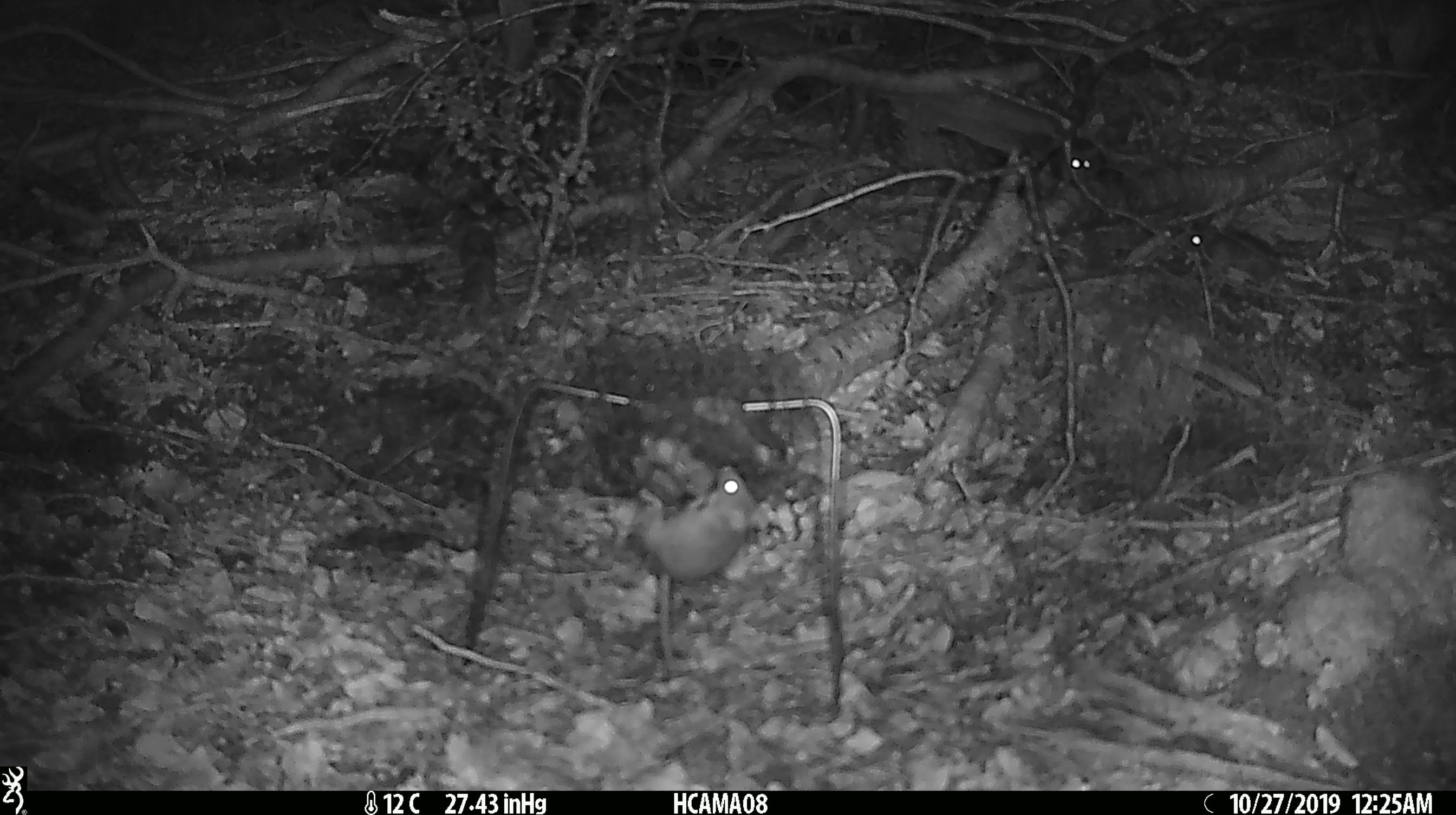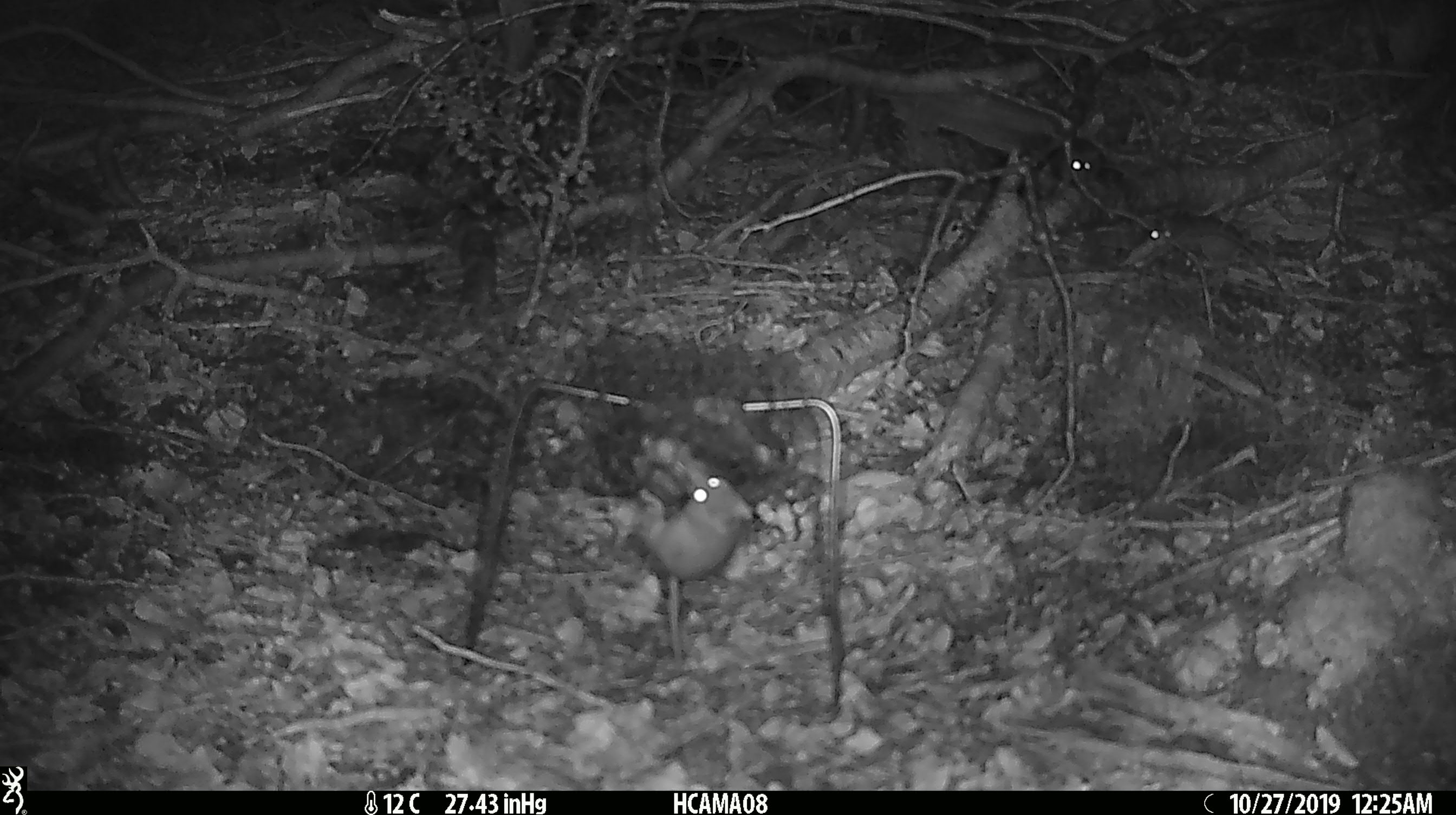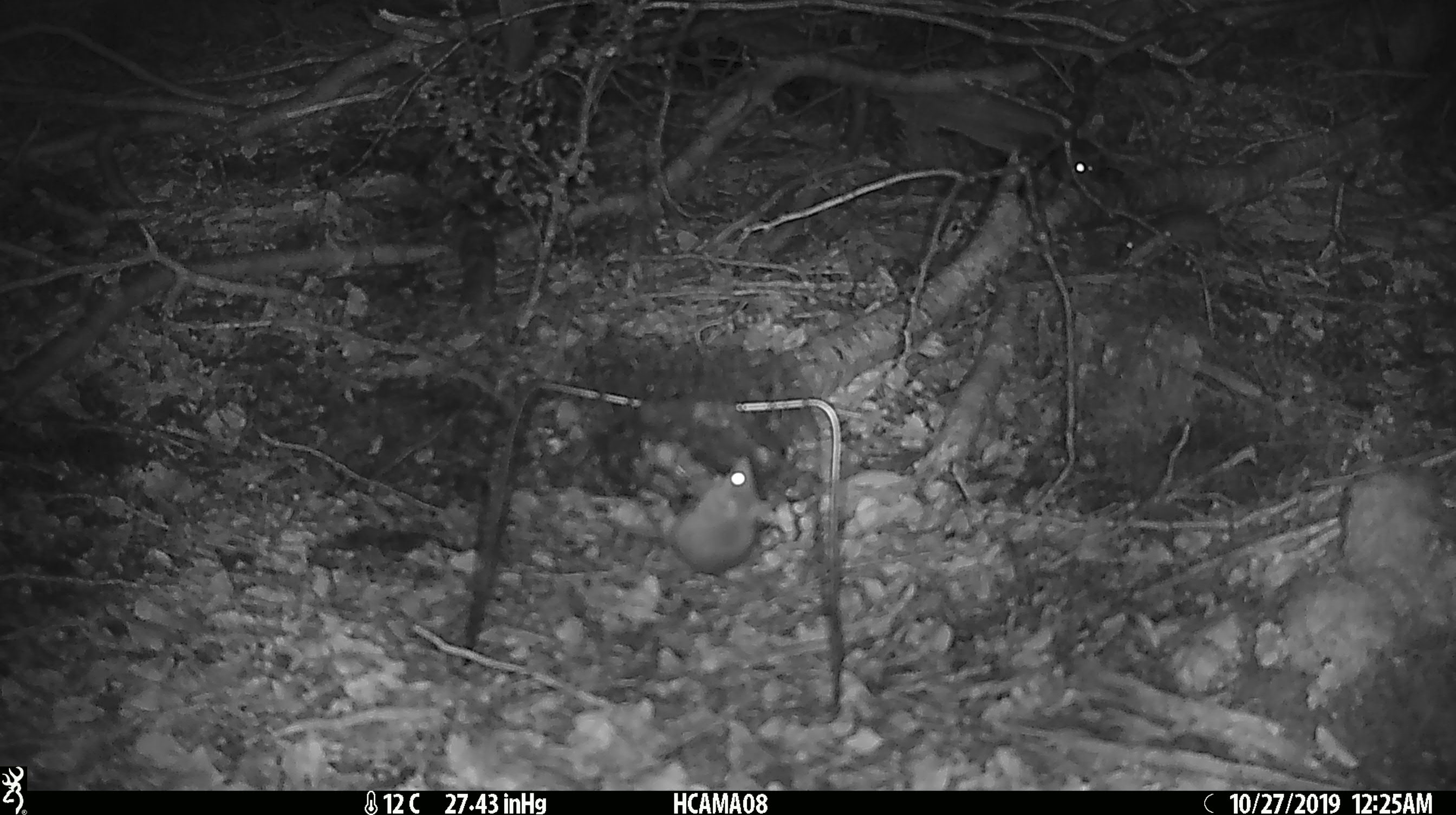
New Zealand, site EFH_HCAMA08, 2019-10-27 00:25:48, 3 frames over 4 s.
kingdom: Animalia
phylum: Chordata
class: Mammalia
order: Rodentia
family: Muridae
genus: Mus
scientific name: Mus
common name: mouse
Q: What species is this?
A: Mouse (Mus).